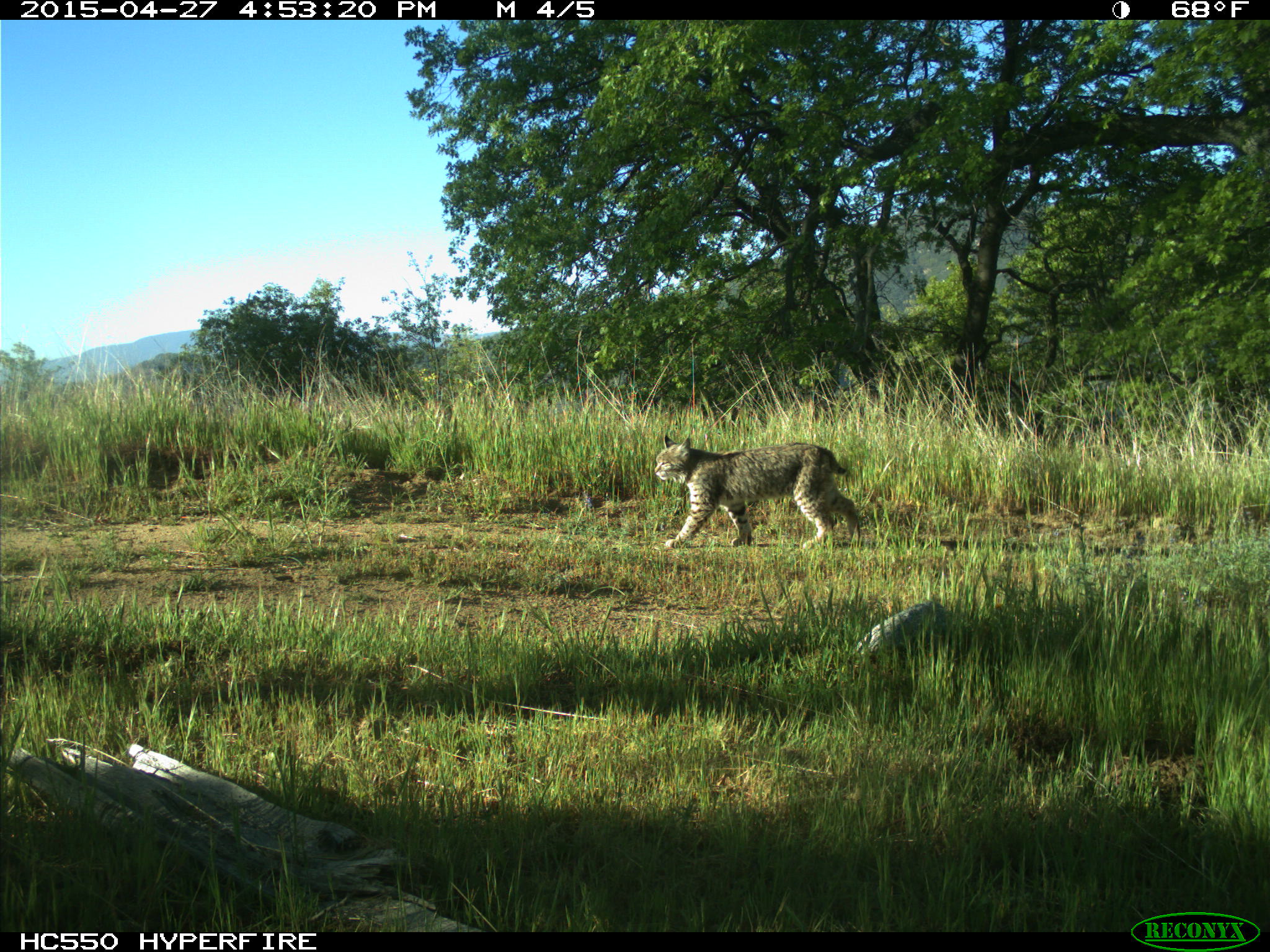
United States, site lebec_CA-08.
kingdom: Animalia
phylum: Chordata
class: Mammalia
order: Carnivora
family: Felidae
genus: Lynx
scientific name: Lynx rufus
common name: bobcat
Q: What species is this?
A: Lynx rufus (bobcat).